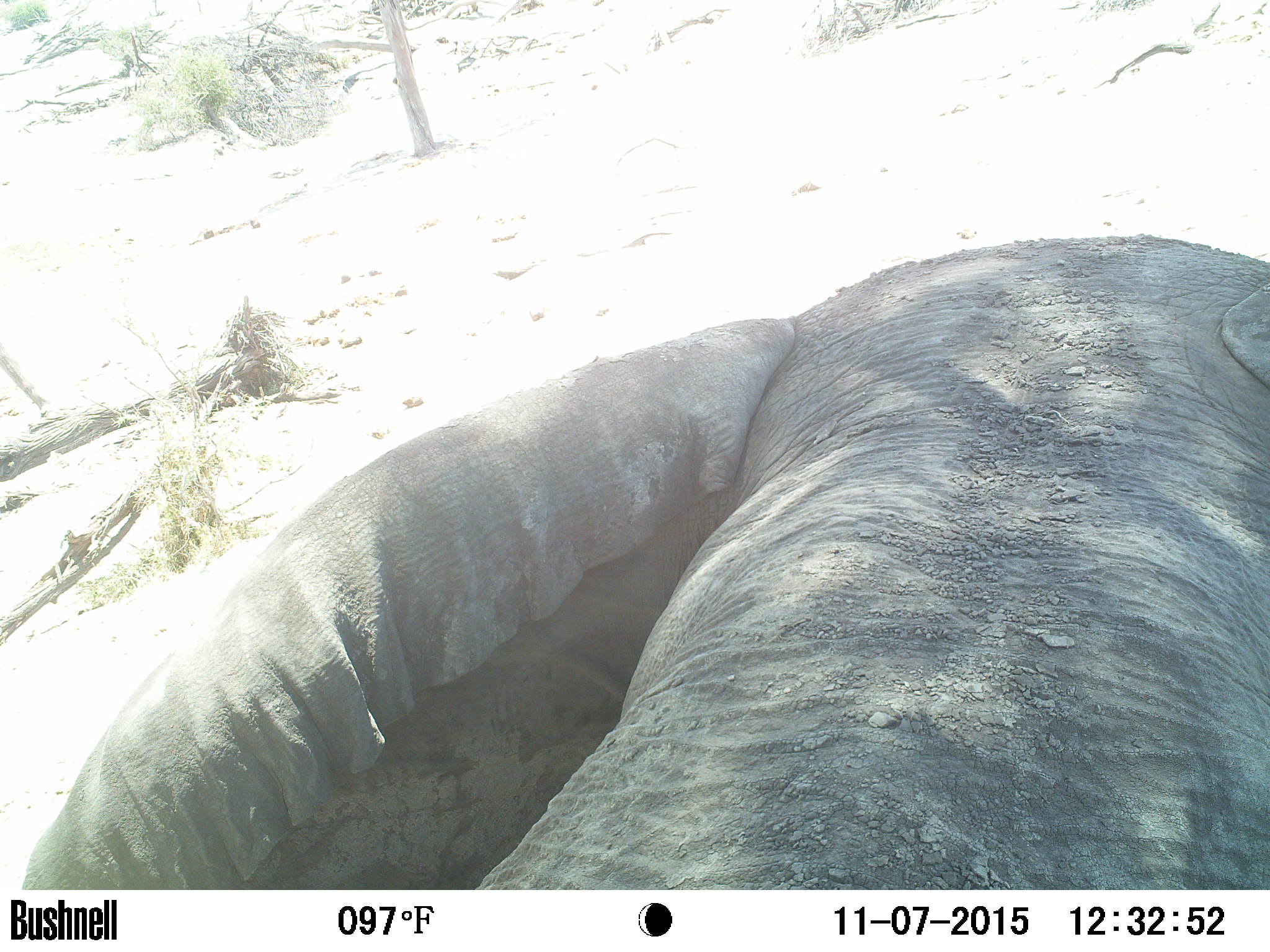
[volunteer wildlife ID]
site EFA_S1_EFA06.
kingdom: Animalia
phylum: Chordata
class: Mammalia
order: Proboscidea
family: Elephantidae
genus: Loxodonta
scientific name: Loxodonta africana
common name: african bush elephant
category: elephant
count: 1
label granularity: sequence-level